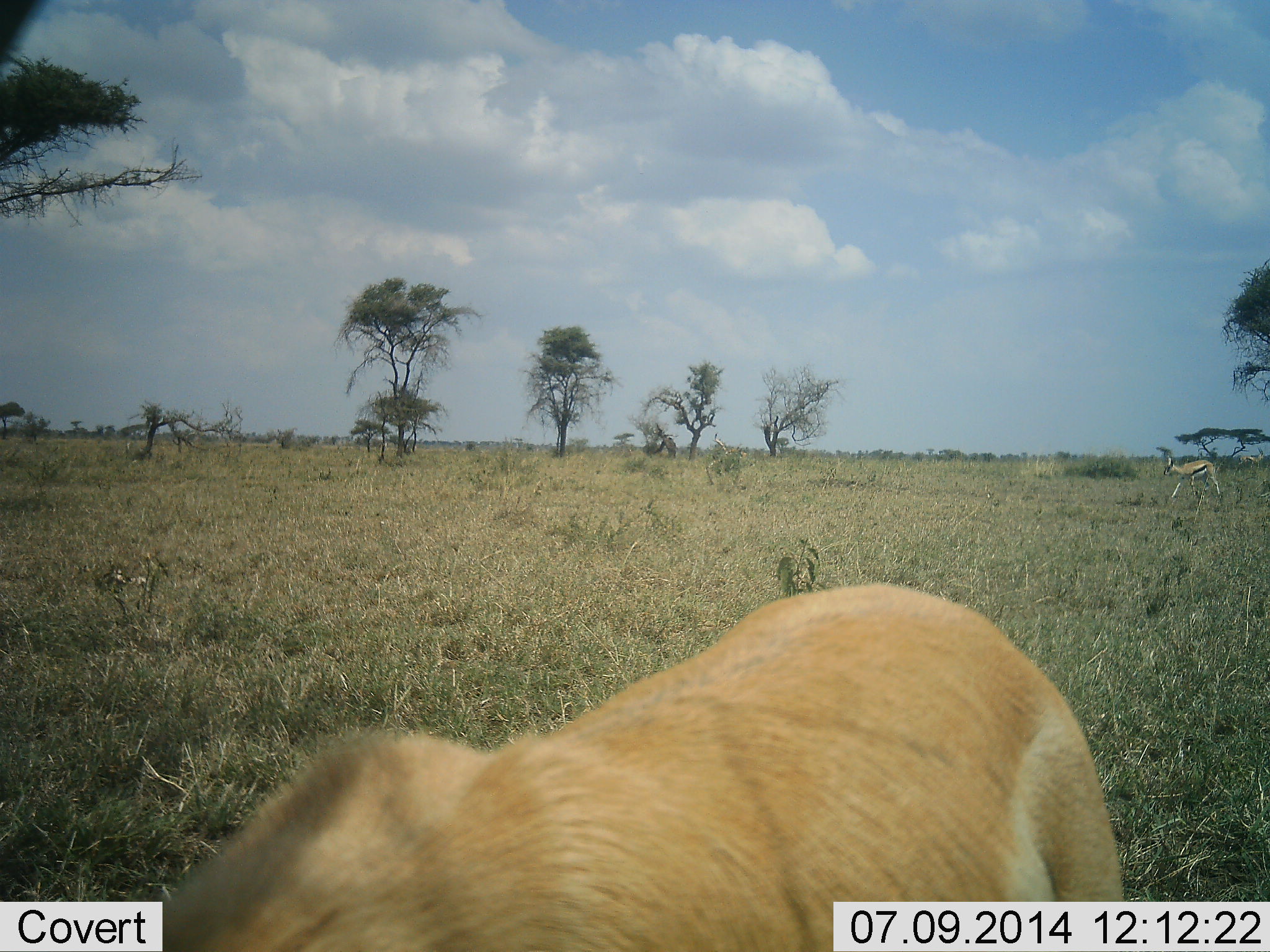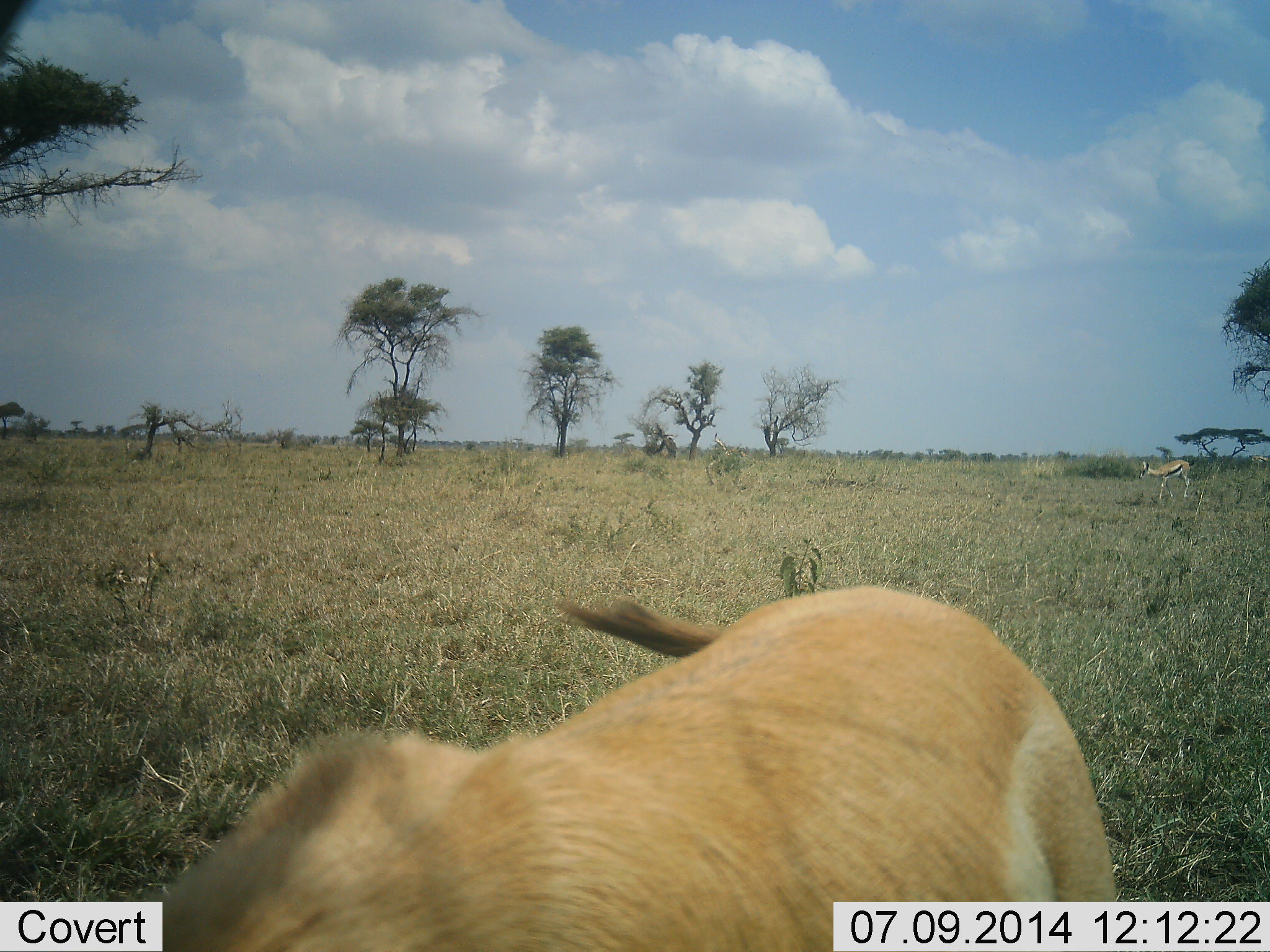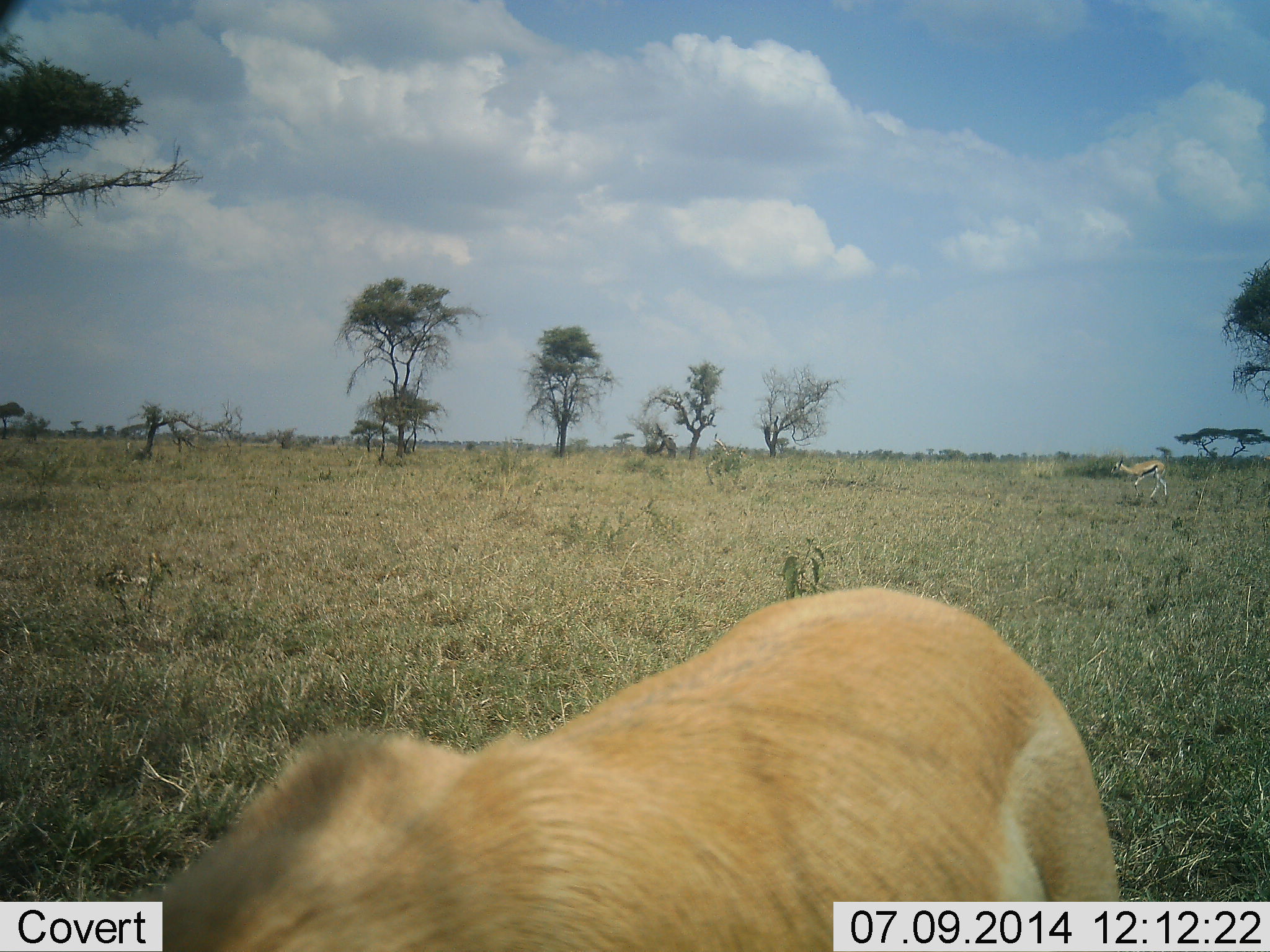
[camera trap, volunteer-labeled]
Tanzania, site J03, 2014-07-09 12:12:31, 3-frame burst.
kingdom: Animalia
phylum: Chordata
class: Mammalia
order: Artiodactyla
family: Bovidae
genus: Eudorcas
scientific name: Eudorcas thomsonii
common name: thomson's gazelle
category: gazellethomsons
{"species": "gazellethomsons (thomson's gazelle) (Eudorcas thomsonii)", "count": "2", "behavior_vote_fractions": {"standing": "41%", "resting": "0%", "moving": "65%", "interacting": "0%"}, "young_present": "0%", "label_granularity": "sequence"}